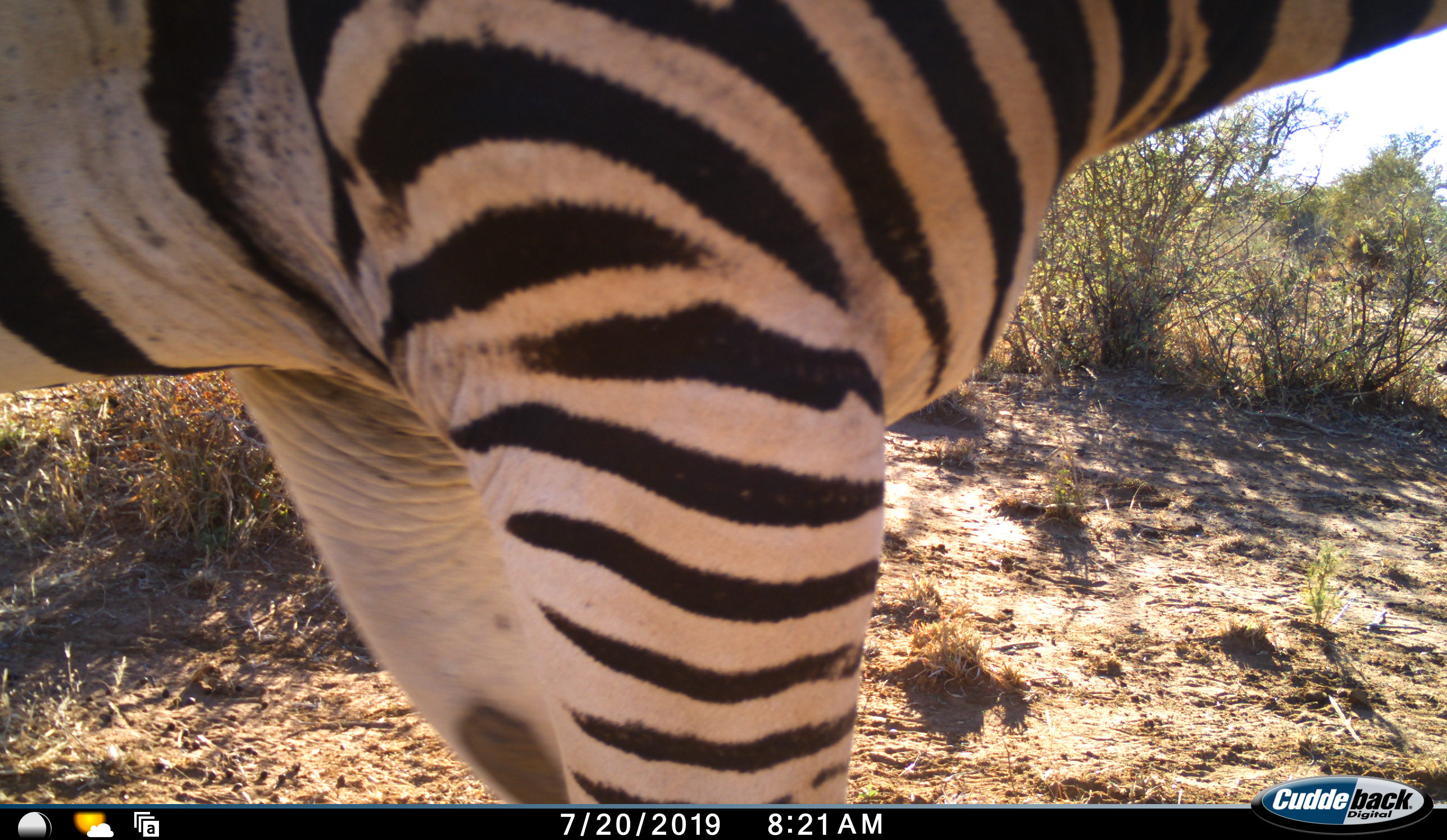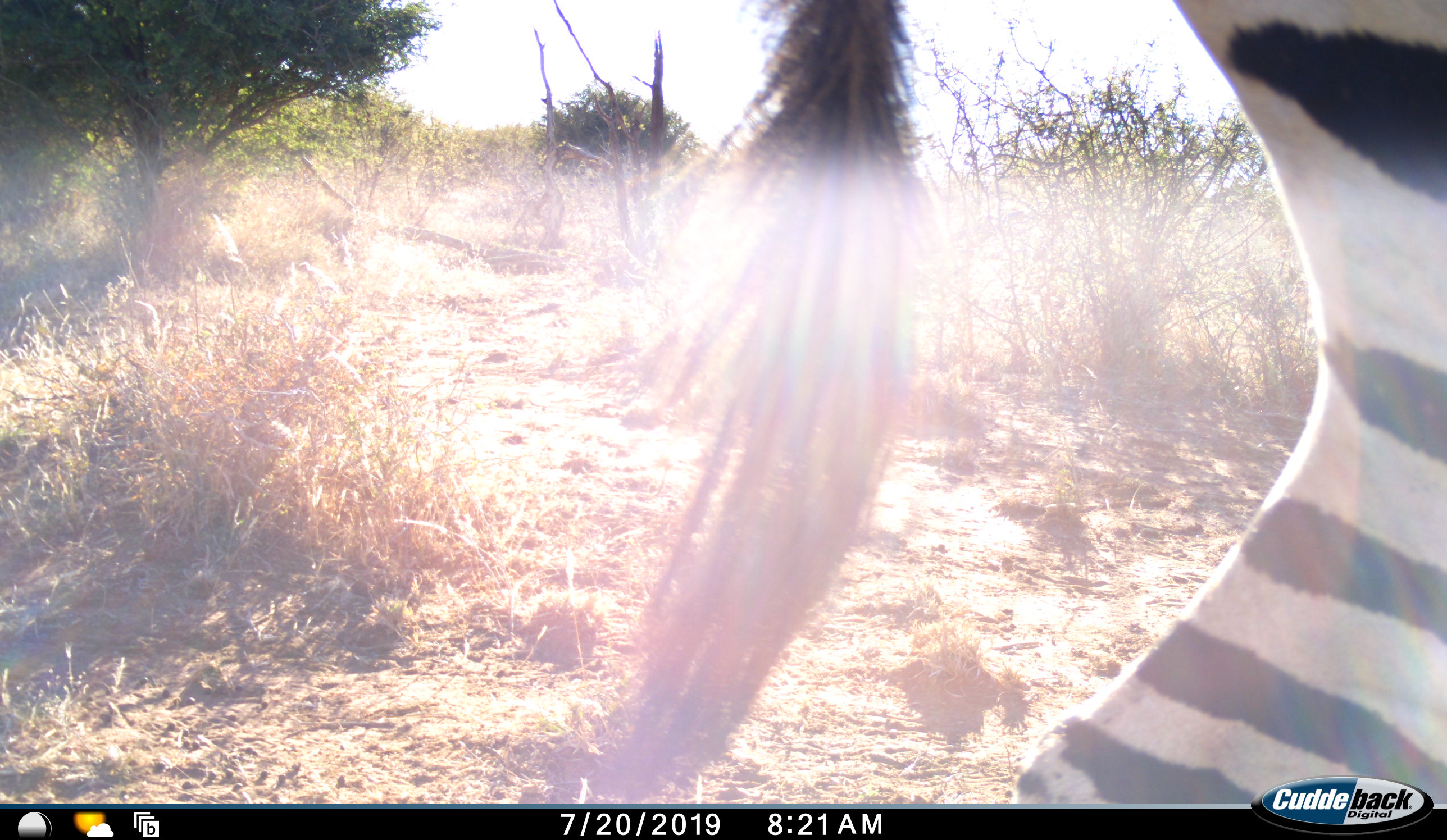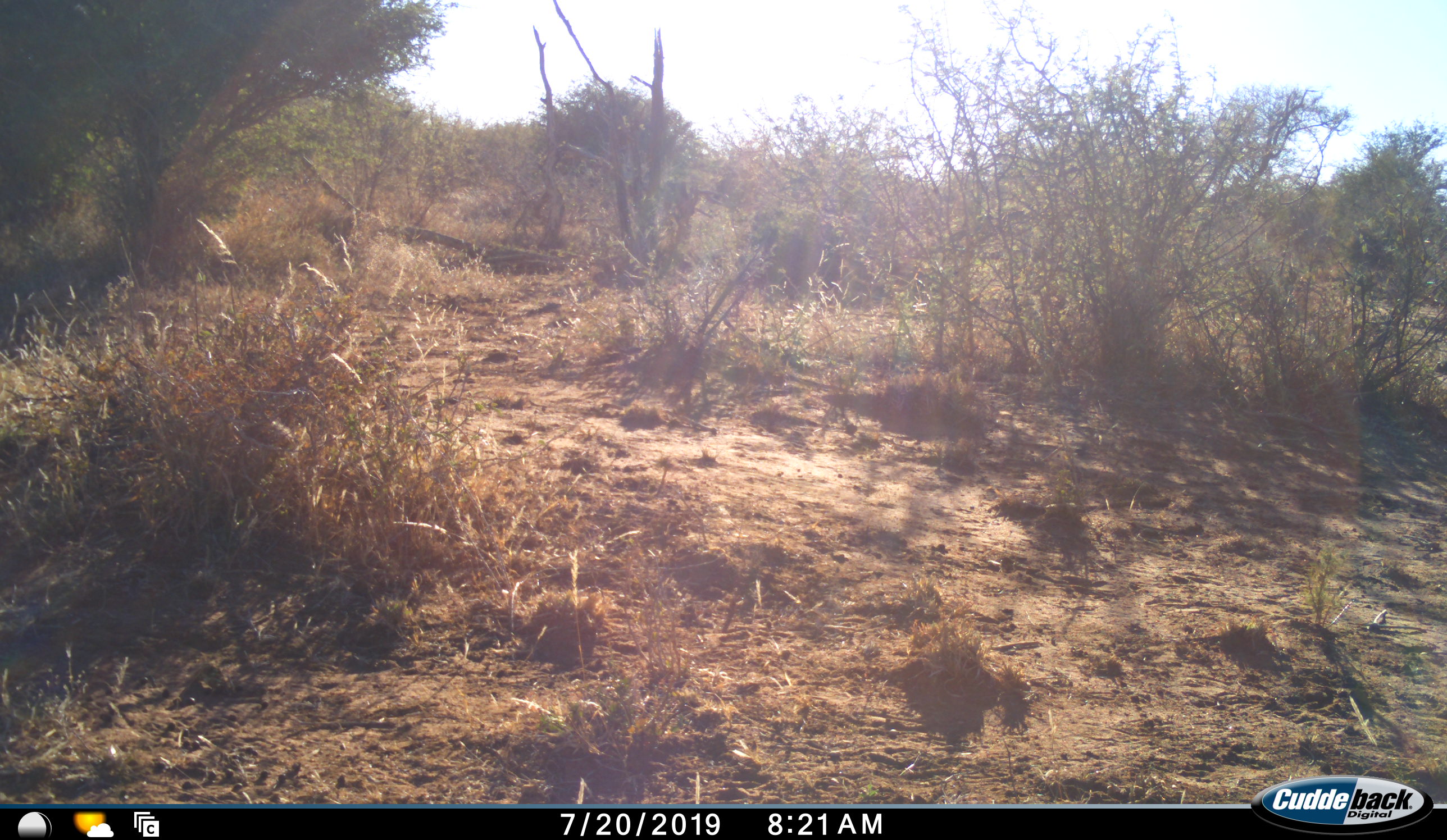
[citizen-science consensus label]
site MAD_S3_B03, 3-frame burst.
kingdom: Animalia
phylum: Chordata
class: Mammalia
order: Perissodactyla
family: Equidae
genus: Equus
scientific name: Equus quagga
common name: plains zebra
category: zebraplains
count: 1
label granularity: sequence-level